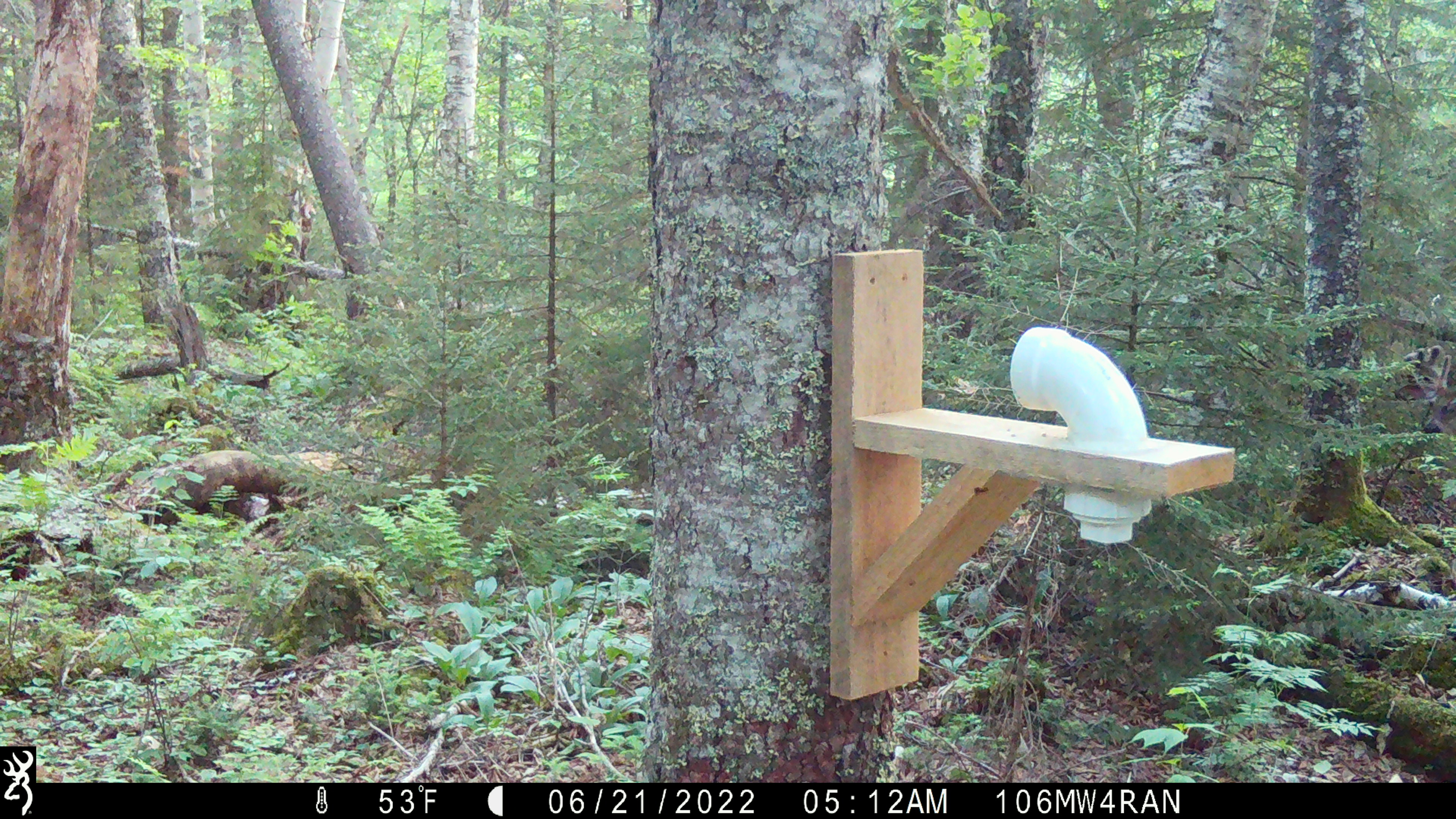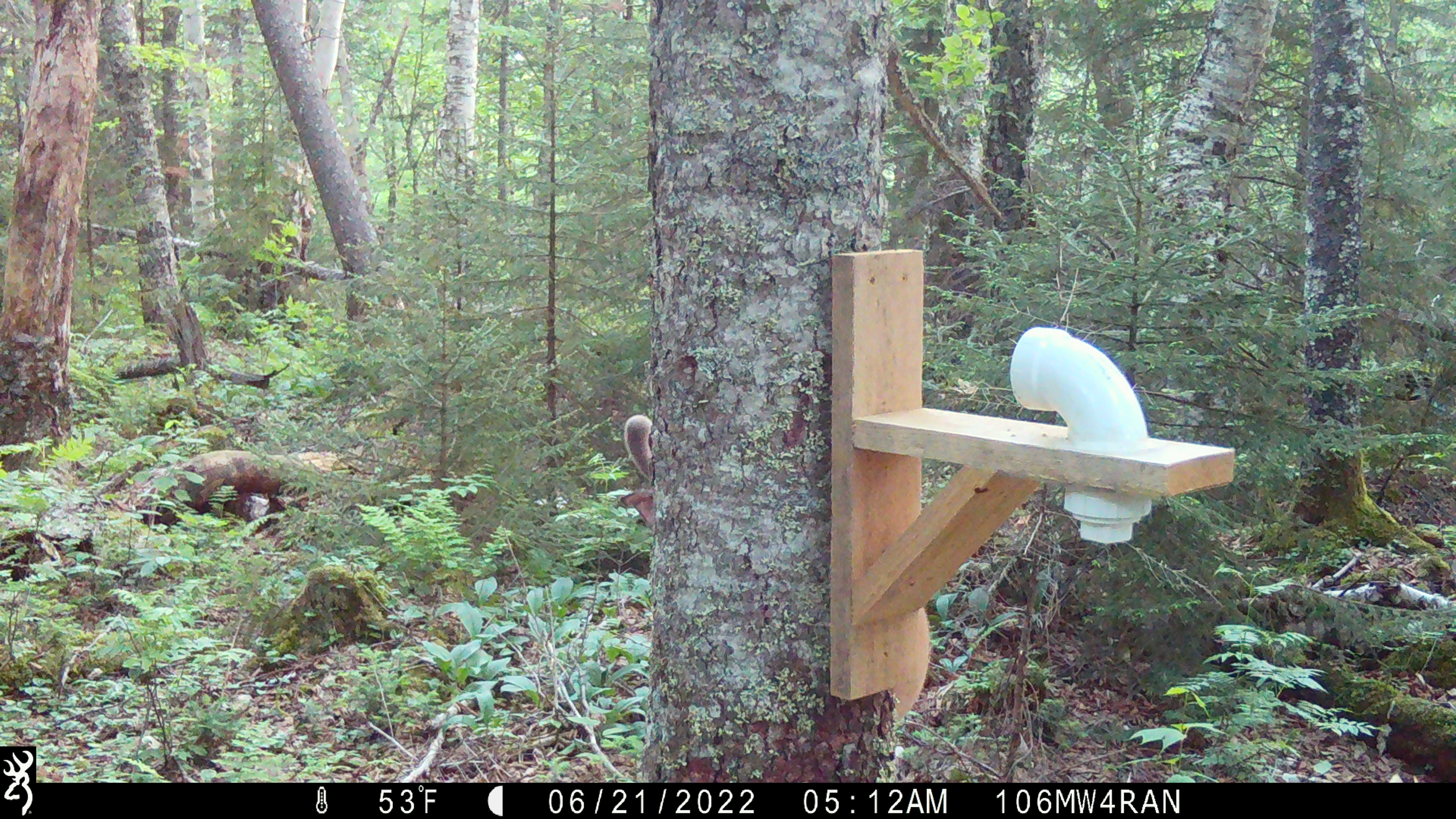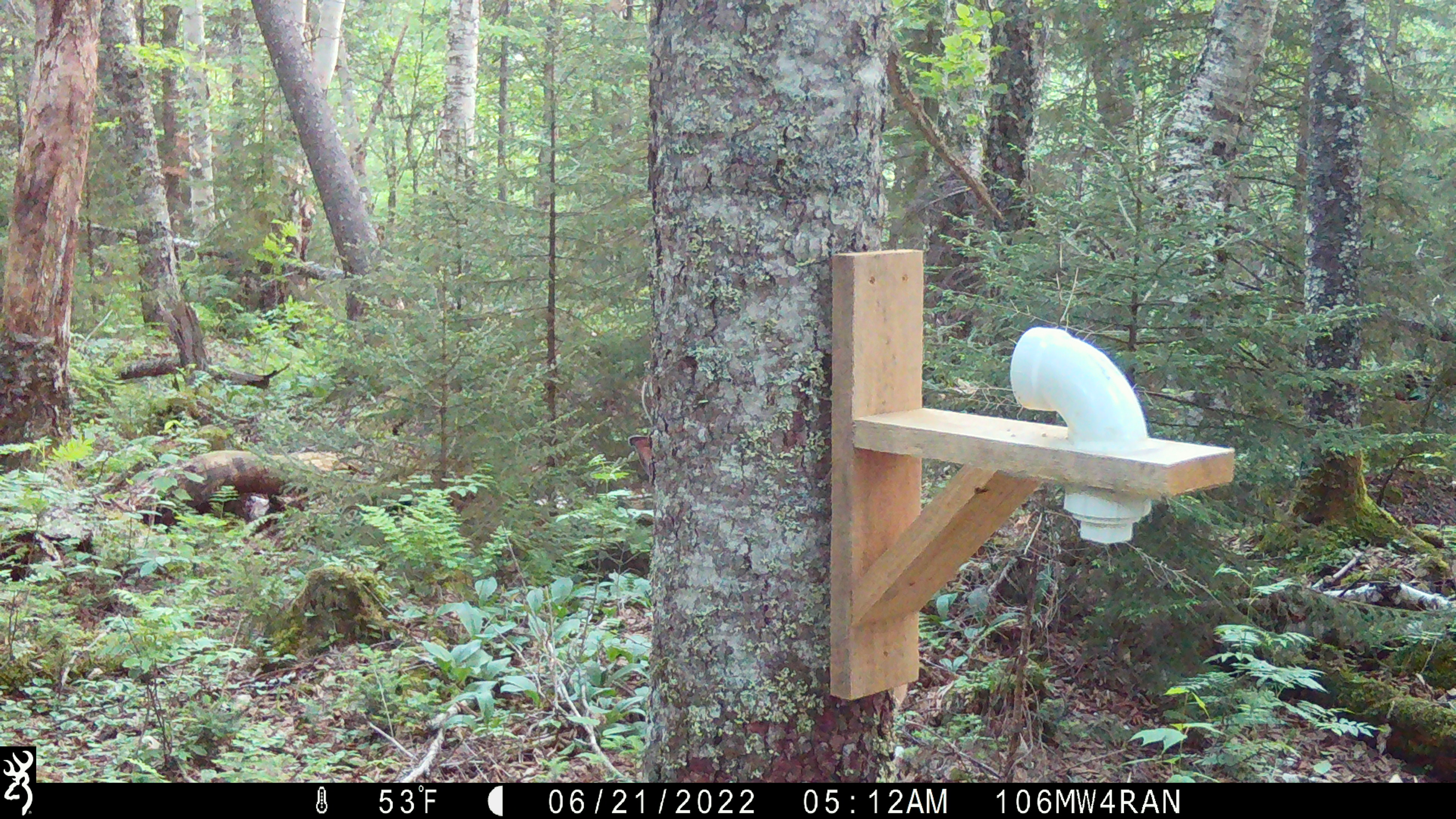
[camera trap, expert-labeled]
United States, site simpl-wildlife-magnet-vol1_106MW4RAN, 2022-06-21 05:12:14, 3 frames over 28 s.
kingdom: Animalia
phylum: Chordata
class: Mammalia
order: Artiodactyla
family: Cervidae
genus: Odocoileus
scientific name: Odocoileus virginianus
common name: white-tailed deer